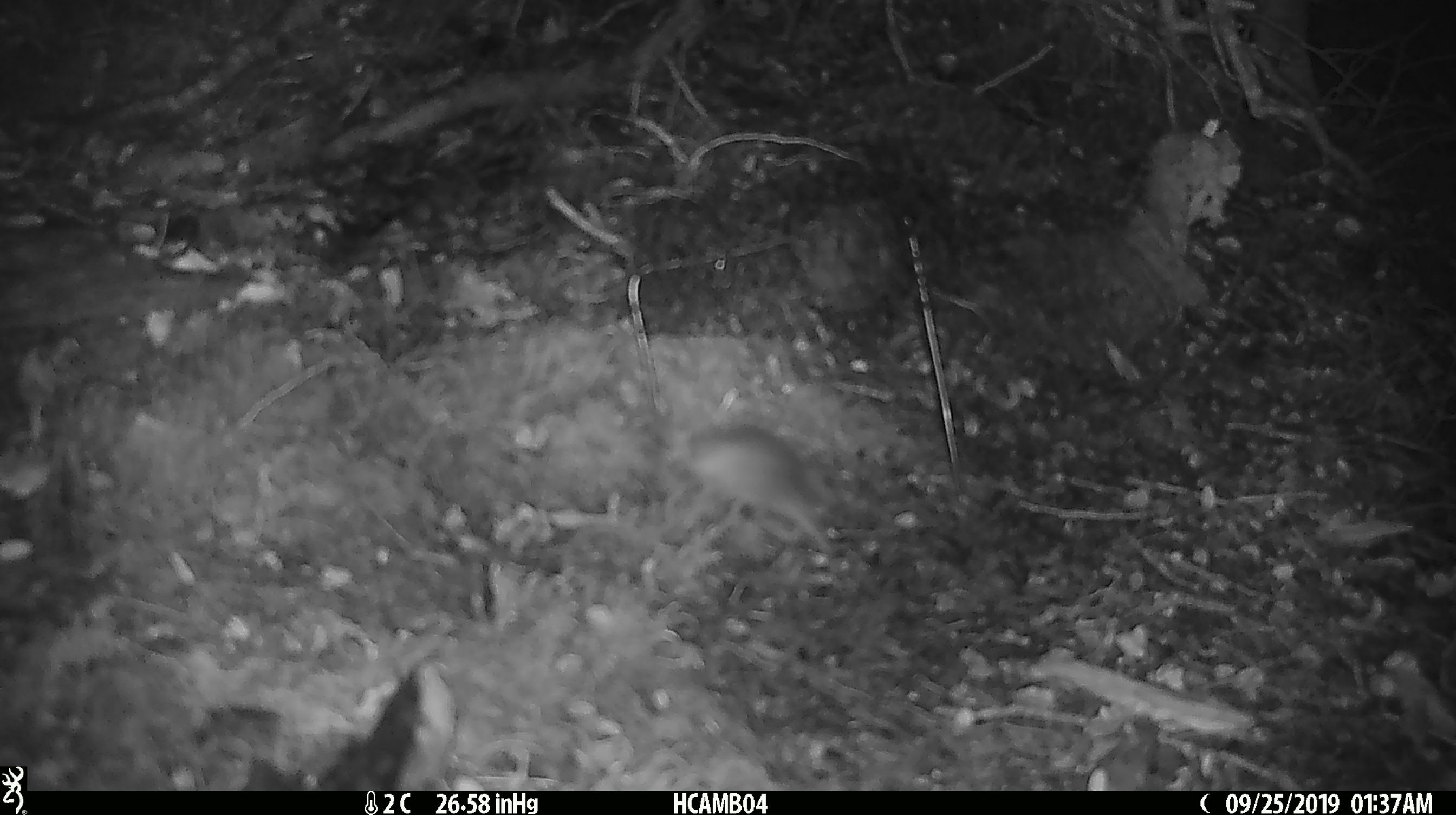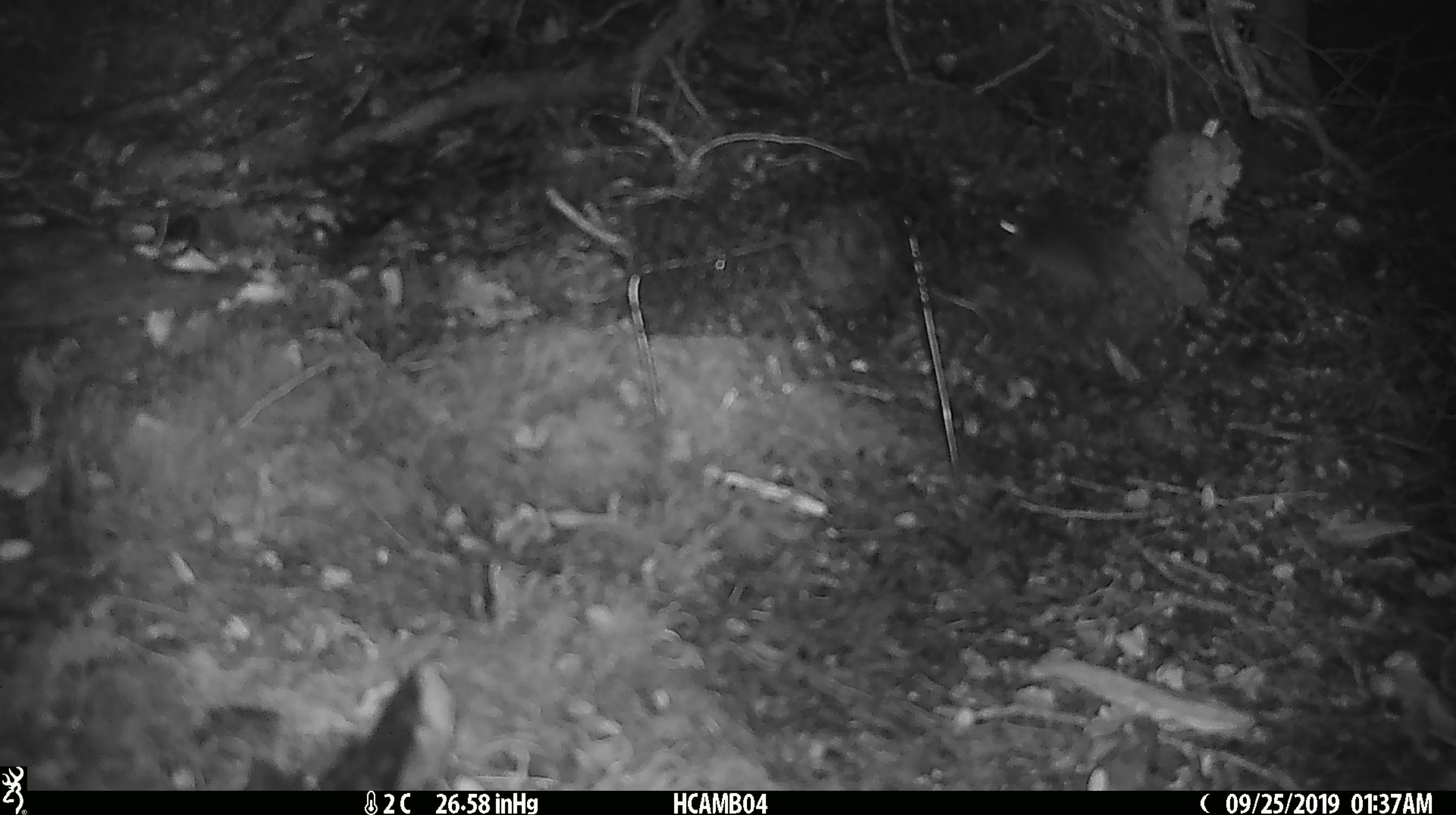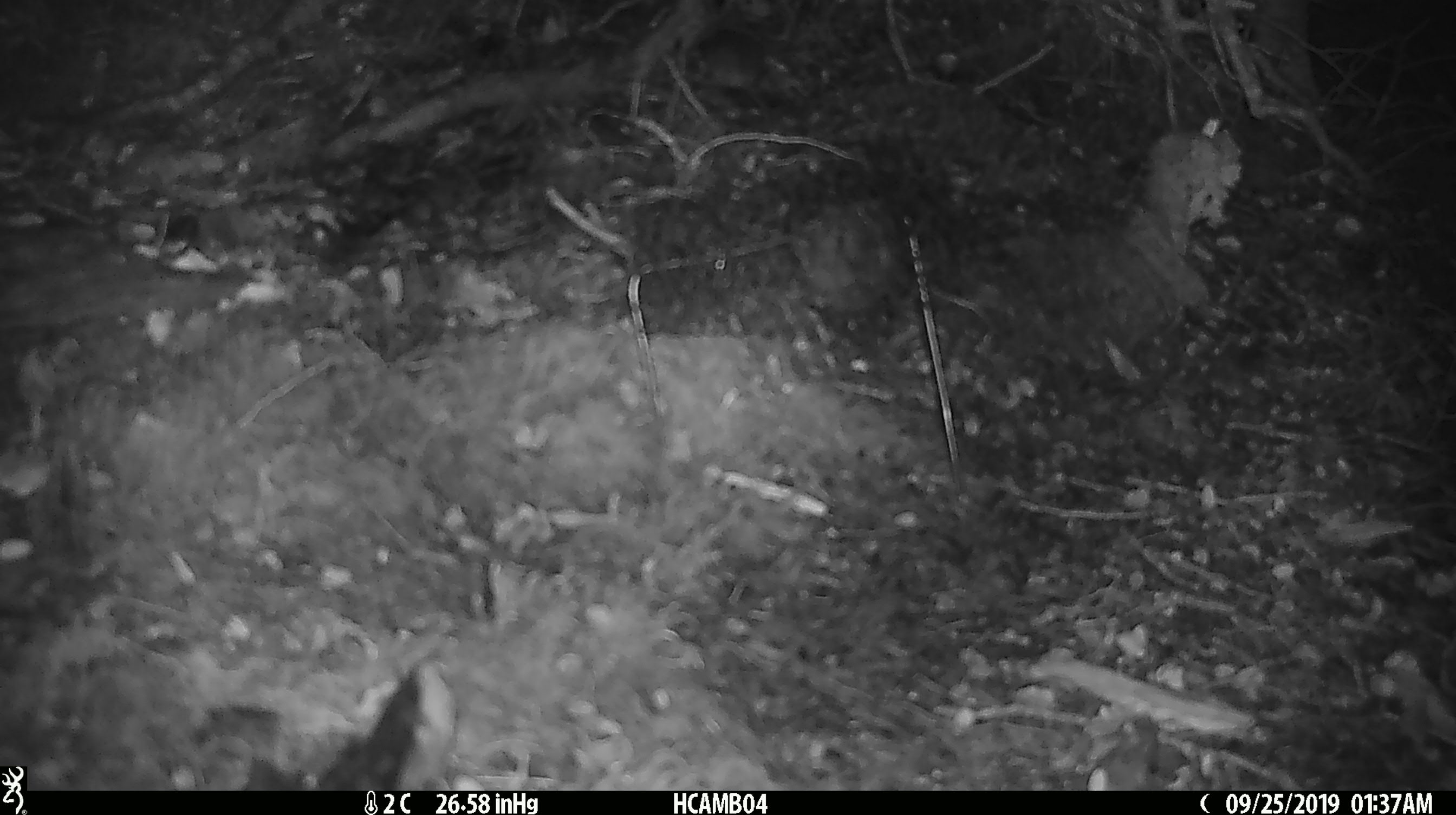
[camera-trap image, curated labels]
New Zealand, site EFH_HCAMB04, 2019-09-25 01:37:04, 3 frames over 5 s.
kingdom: Animalia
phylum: Chordata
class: Mammalia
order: Rodentia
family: Muridae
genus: Mus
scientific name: Mus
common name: mouse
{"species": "mouse (Mus)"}